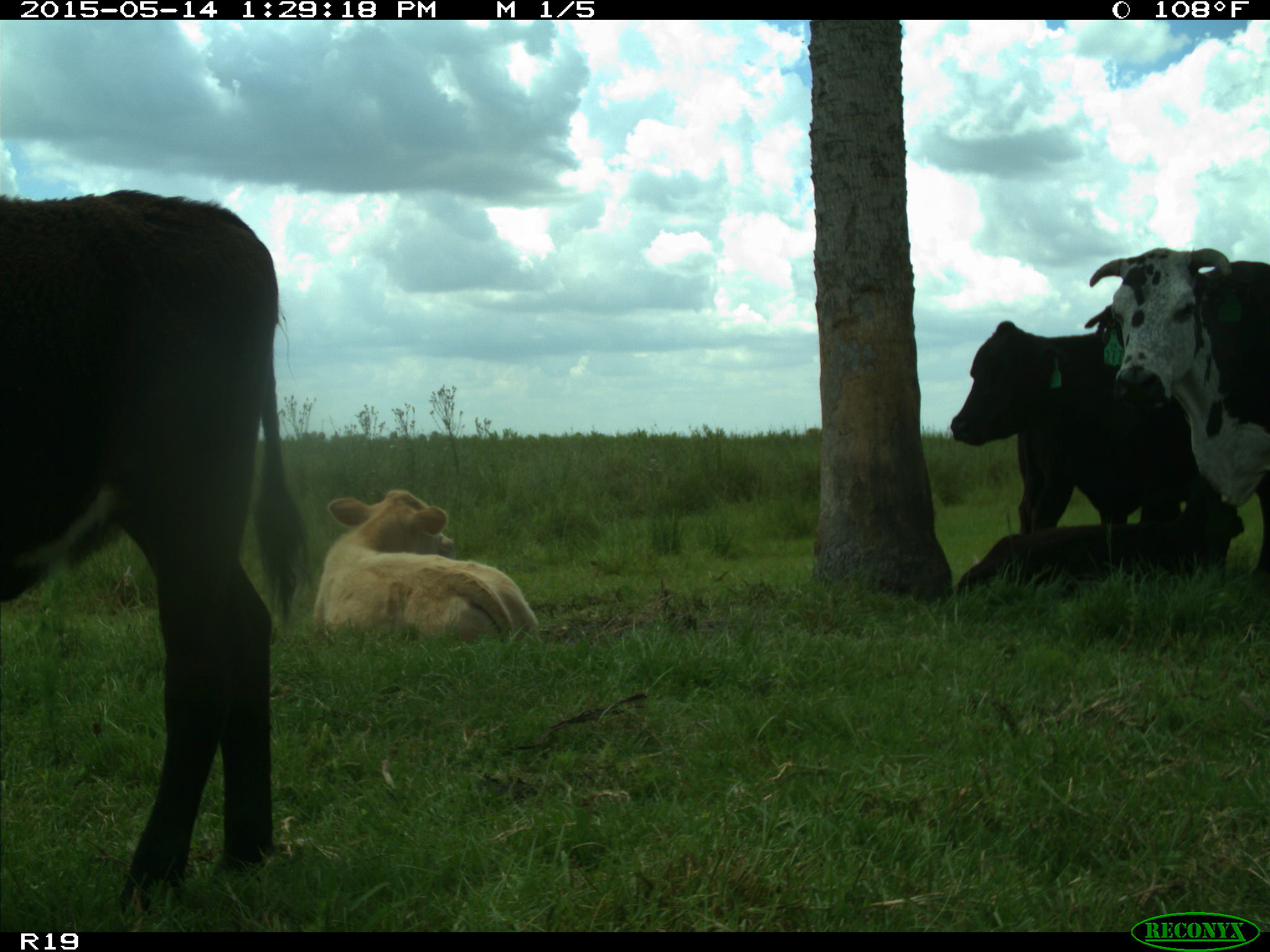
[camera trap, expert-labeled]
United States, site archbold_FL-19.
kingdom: Animalia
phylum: Chordata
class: Mammalia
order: Artiodactyla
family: Bovidae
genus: Bos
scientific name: Bos taurus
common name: domestic cow